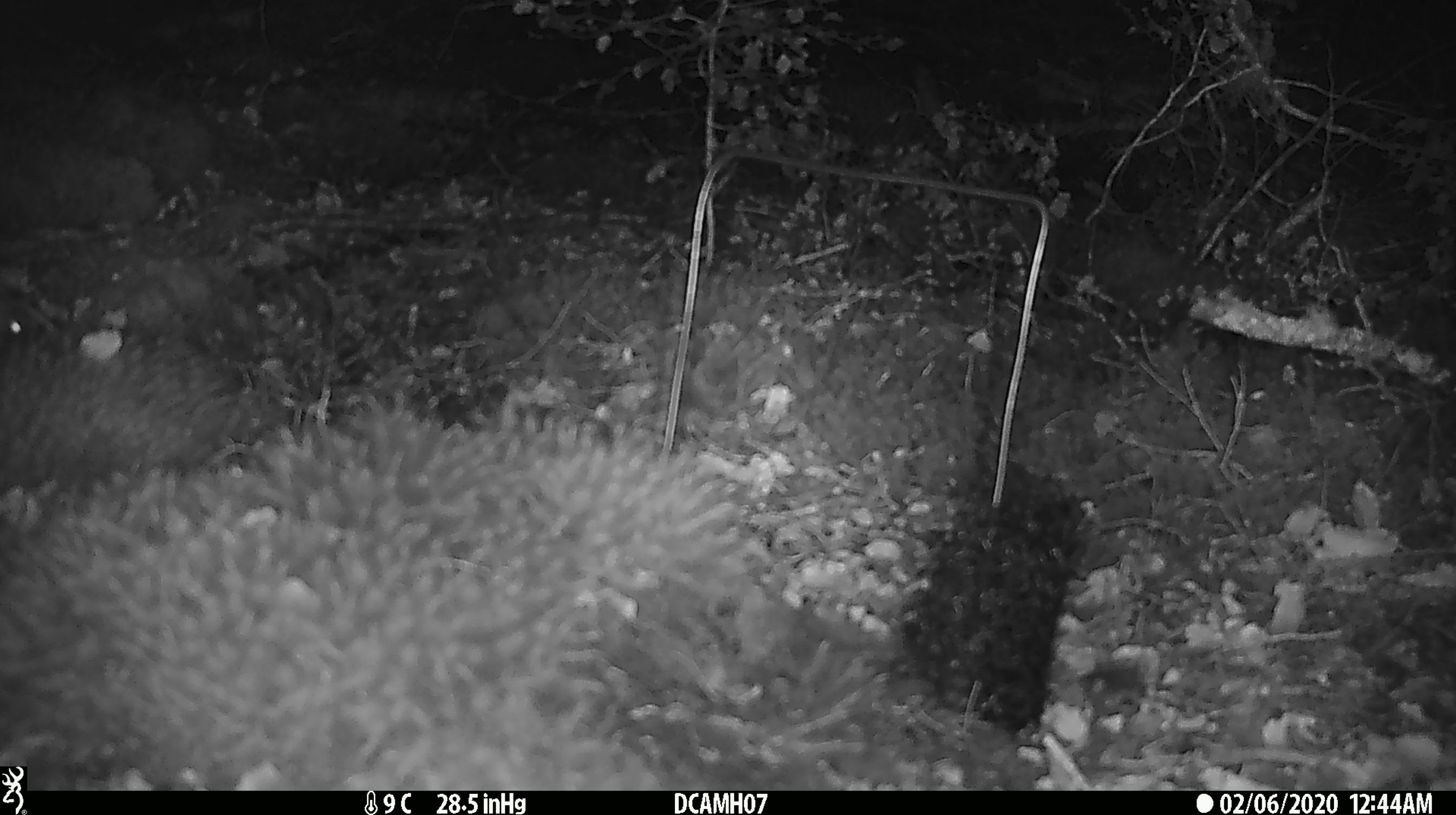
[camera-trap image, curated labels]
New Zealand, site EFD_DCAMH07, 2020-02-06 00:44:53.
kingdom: Animalia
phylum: Chordata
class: Mammalia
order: Rodentia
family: Muridae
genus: Mus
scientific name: Mus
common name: mouse